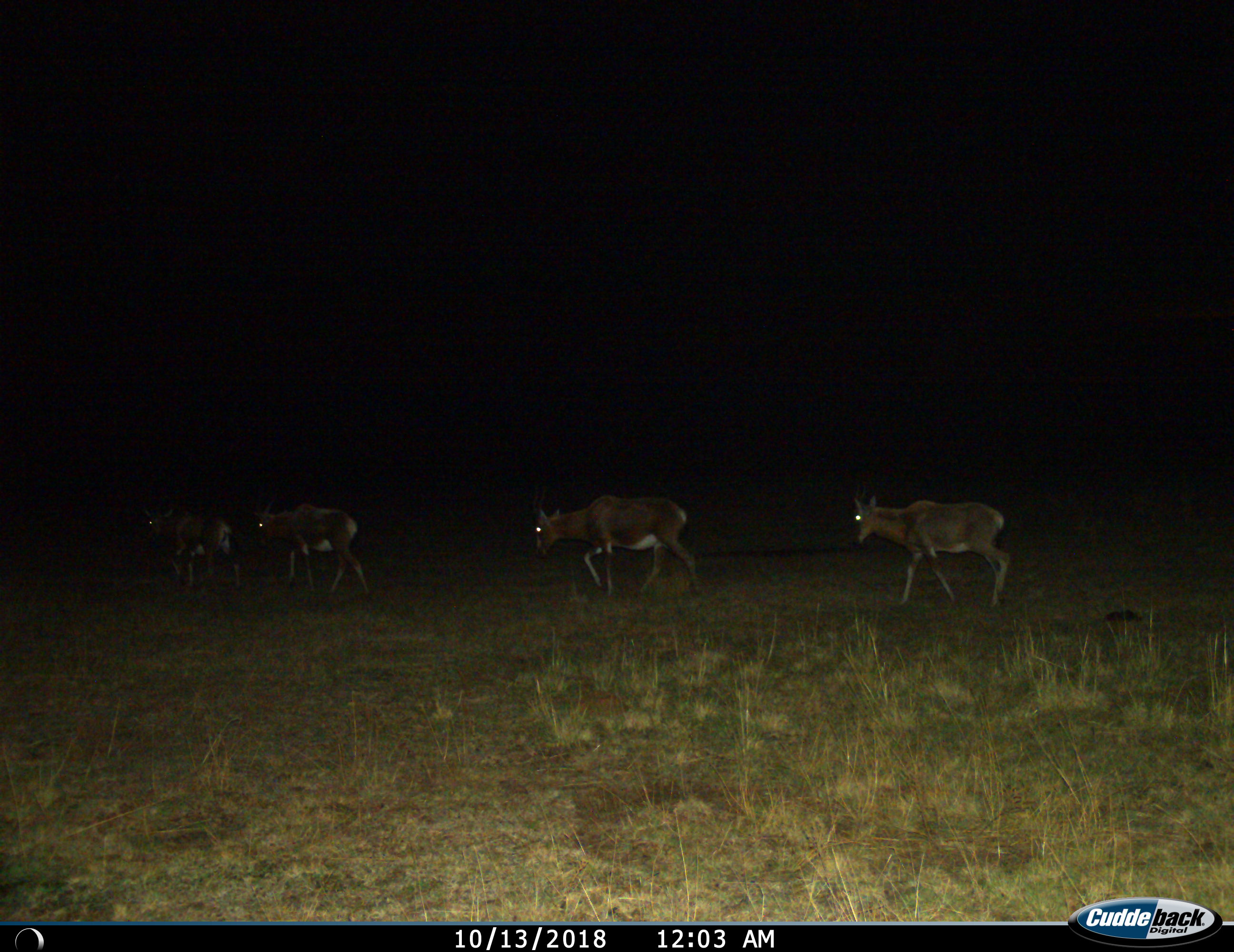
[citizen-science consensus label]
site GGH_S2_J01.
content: unidentified animal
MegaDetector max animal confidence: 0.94